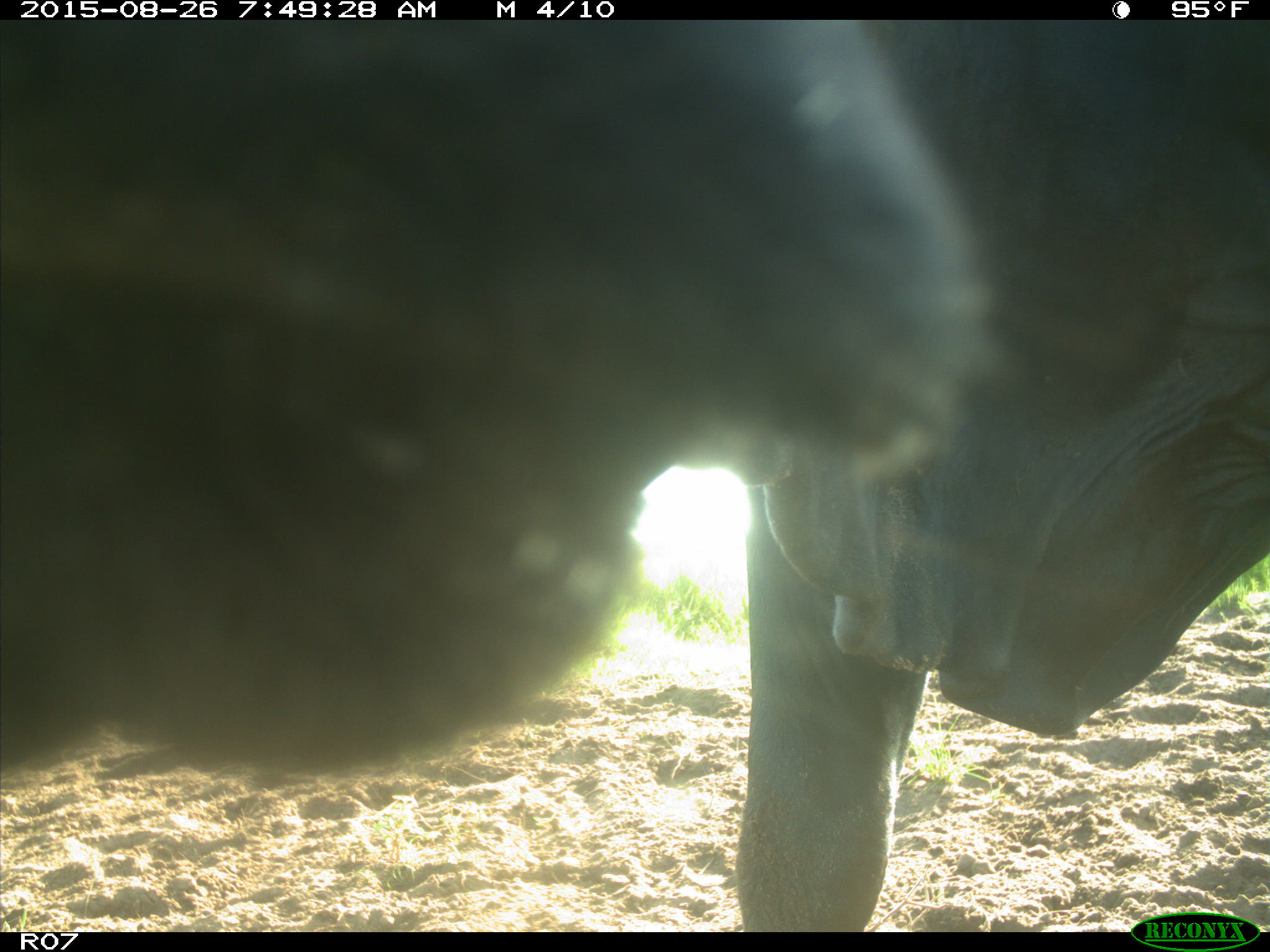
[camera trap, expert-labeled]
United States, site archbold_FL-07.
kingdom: Animalia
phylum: Chordata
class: Mammalia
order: Artiodactyla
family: Bovidae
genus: Bos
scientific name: Bos taurus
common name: domestic cow